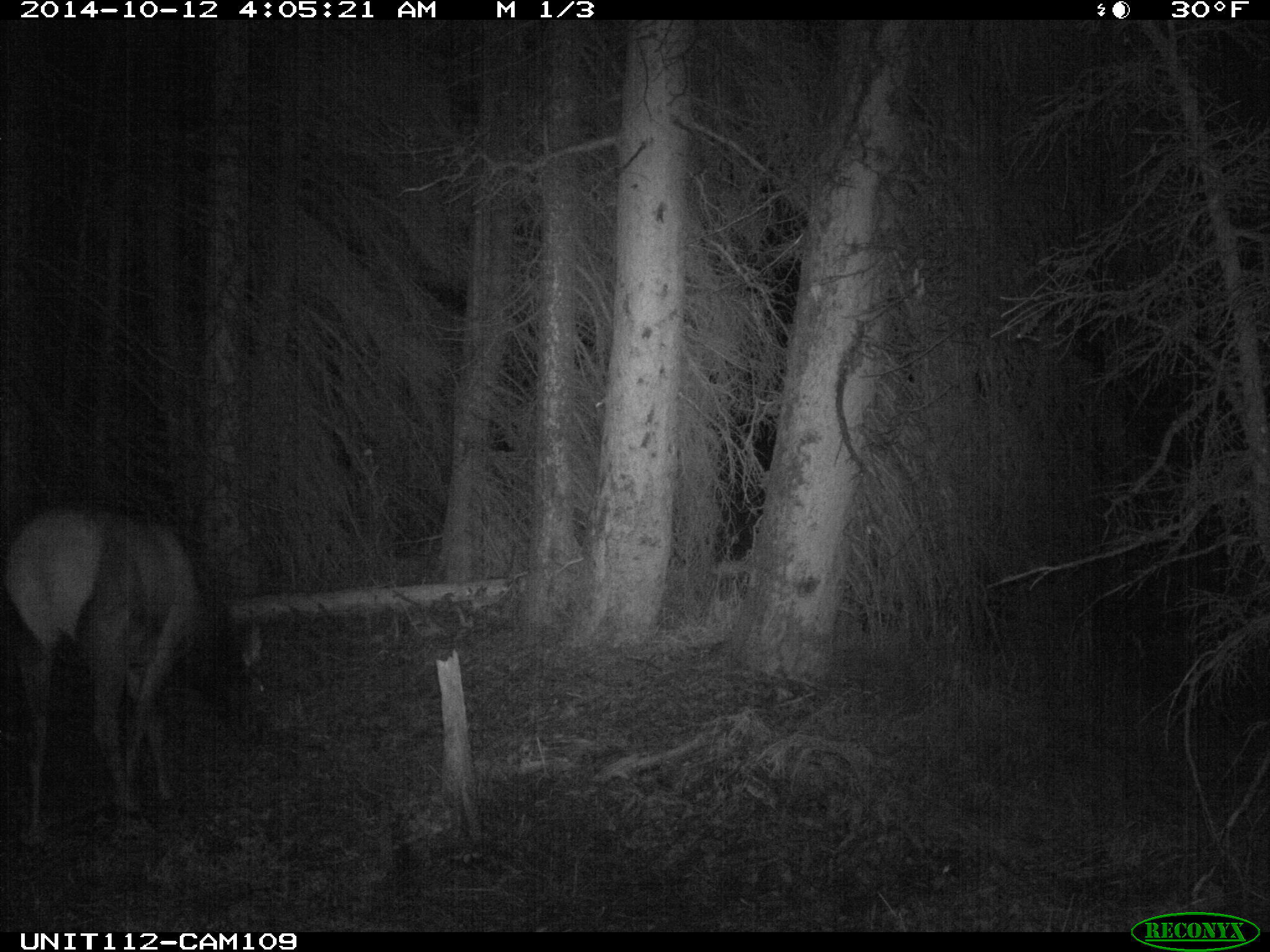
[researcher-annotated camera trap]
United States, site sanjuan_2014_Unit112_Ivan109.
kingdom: Animalia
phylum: Chordata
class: Mammalia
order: Artiodactyla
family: Cervidae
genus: Cervus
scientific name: Cervus elaphus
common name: red deer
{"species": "Cervus elaphus (red deer)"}